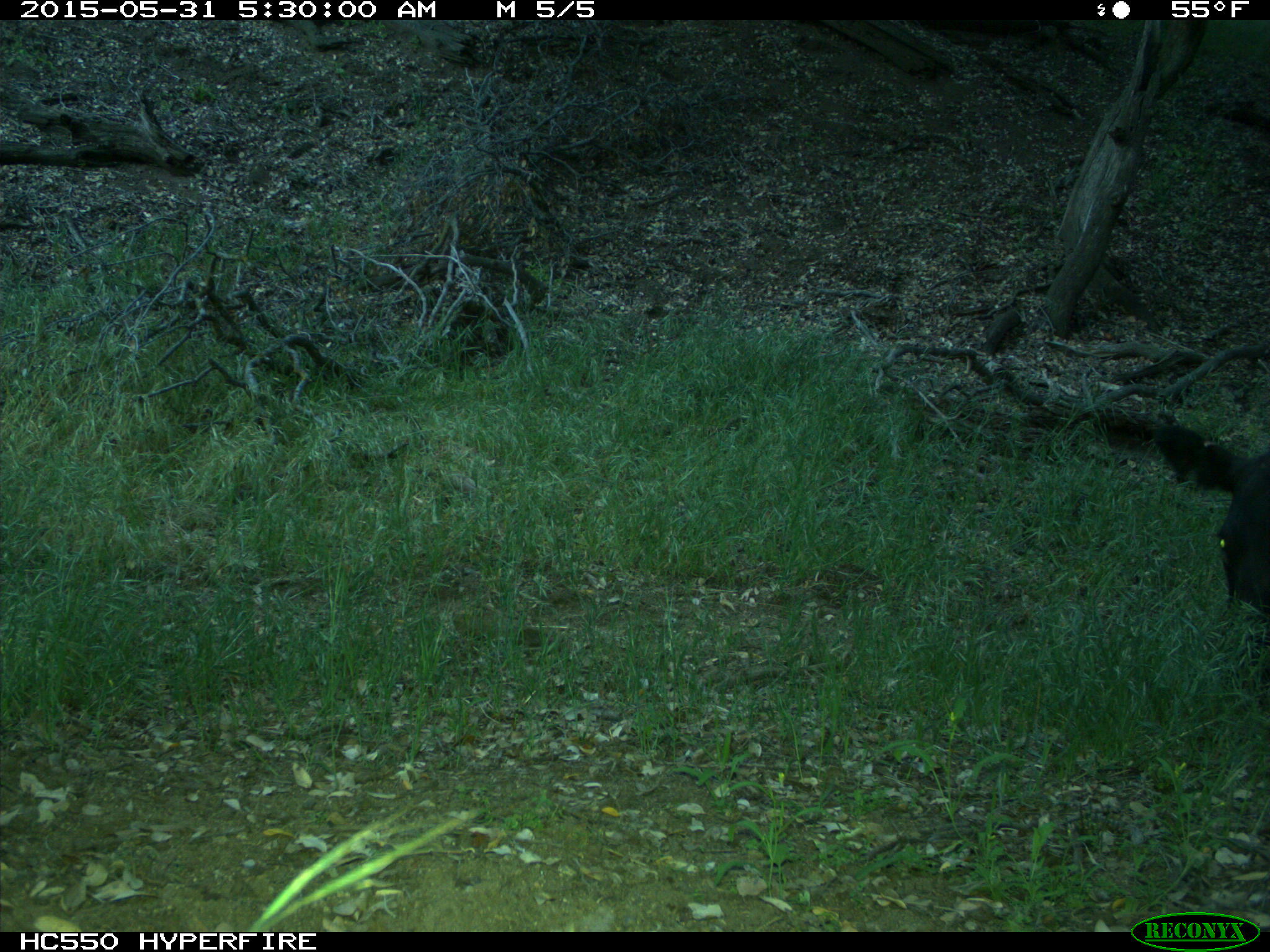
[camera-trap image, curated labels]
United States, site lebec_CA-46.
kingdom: Animalia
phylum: Chordata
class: Mammalia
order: Artiodactyla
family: Bovidae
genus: Bos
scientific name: Bos taurus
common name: domestic cow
Bos taurus (domestic cow).